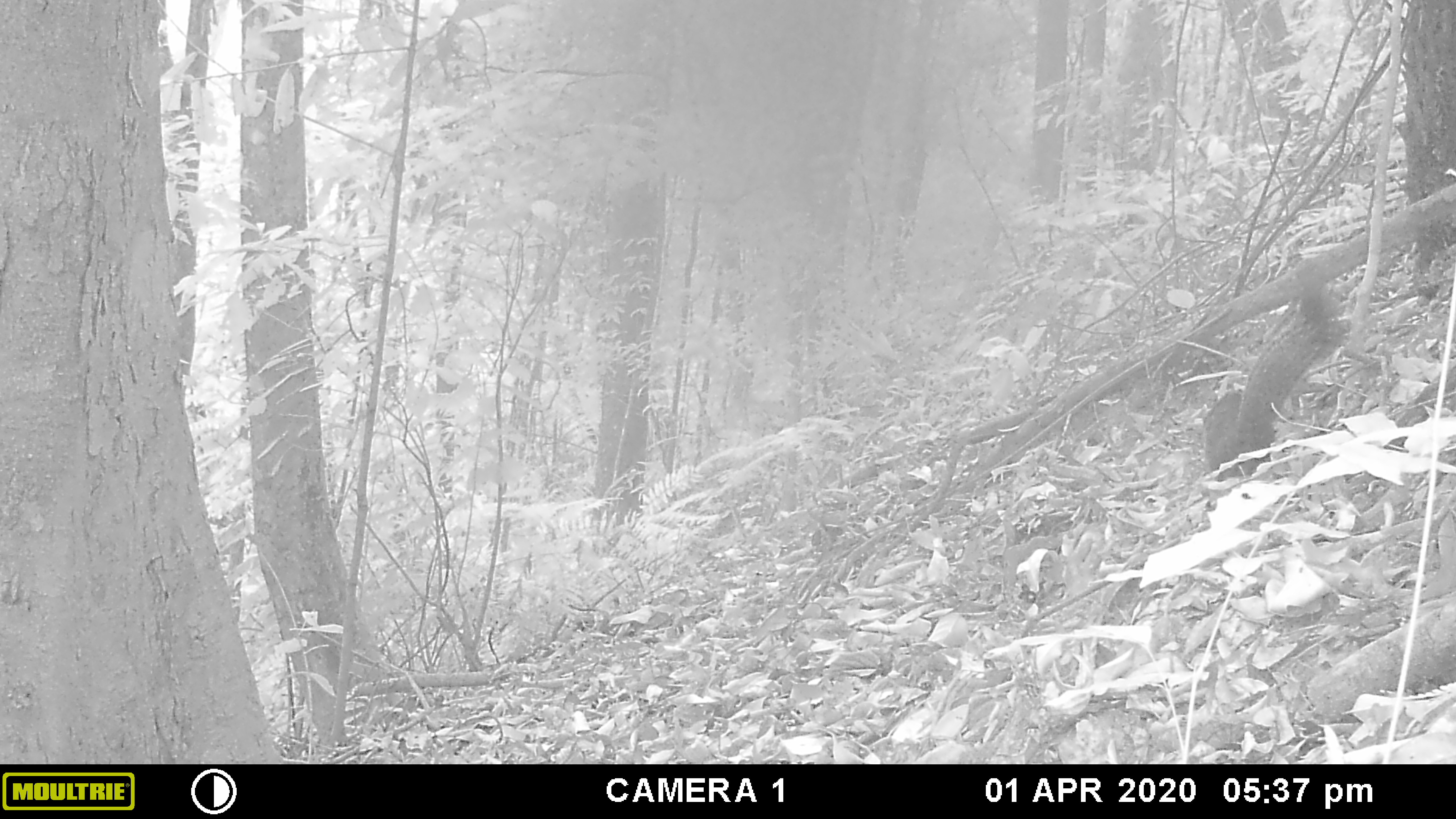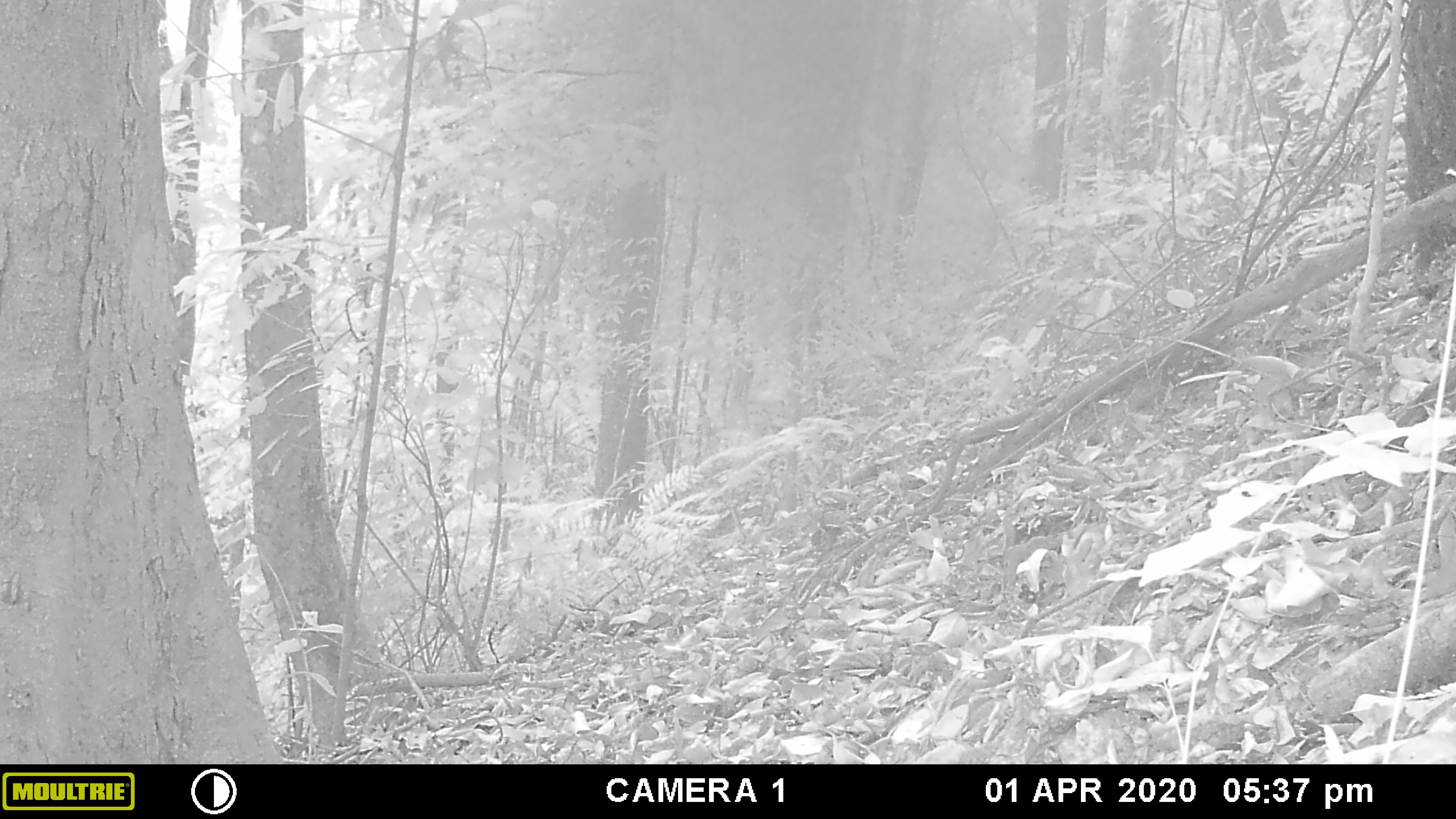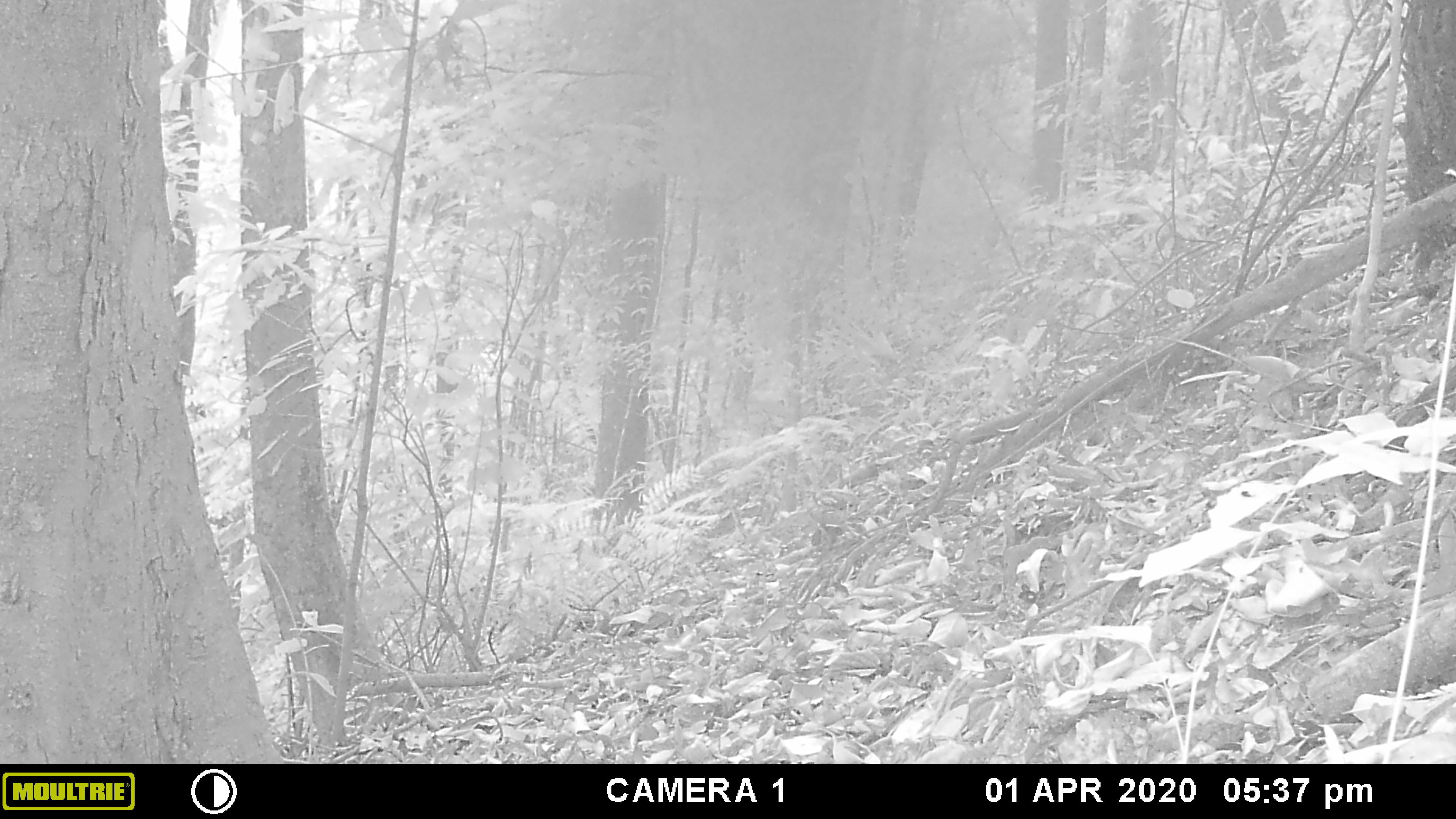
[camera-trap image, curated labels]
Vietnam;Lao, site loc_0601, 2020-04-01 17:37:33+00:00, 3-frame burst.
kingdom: Animalia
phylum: Chordata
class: Mammalia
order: Rodentia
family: Sciuridae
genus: Callosciurus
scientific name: Callosciurus erythraeus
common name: pallas's squirrel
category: pallass squirrel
Pallass squirrel (pallas's squirrel) (Callosciurus erythraeus). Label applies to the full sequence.